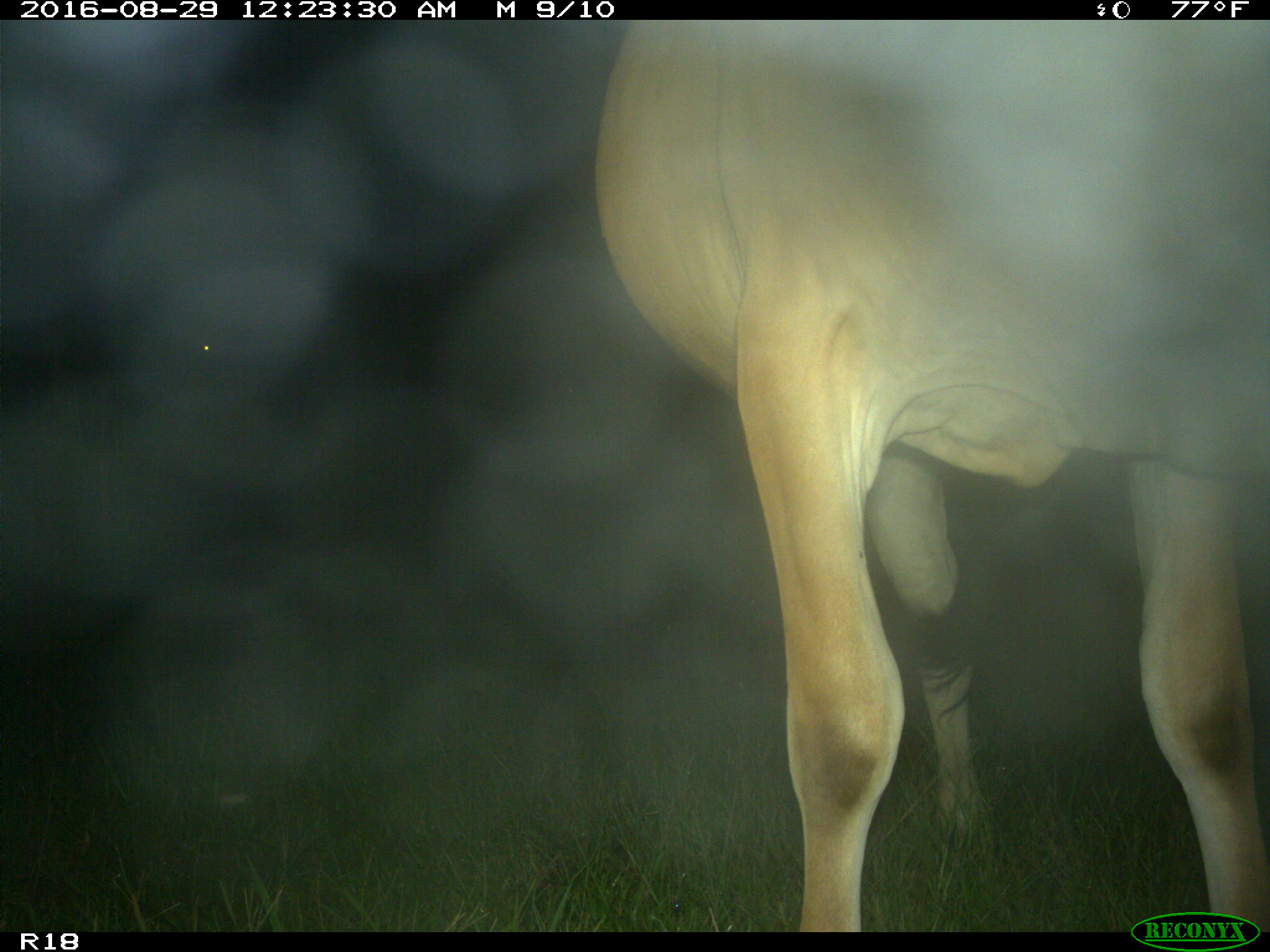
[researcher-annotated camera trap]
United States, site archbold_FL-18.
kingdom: Animalia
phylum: Chordata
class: Mammalia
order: Artiodactyla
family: Bovidae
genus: Bos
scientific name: Bos taurus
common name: domestic cow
Bos taurus (domestic cow).